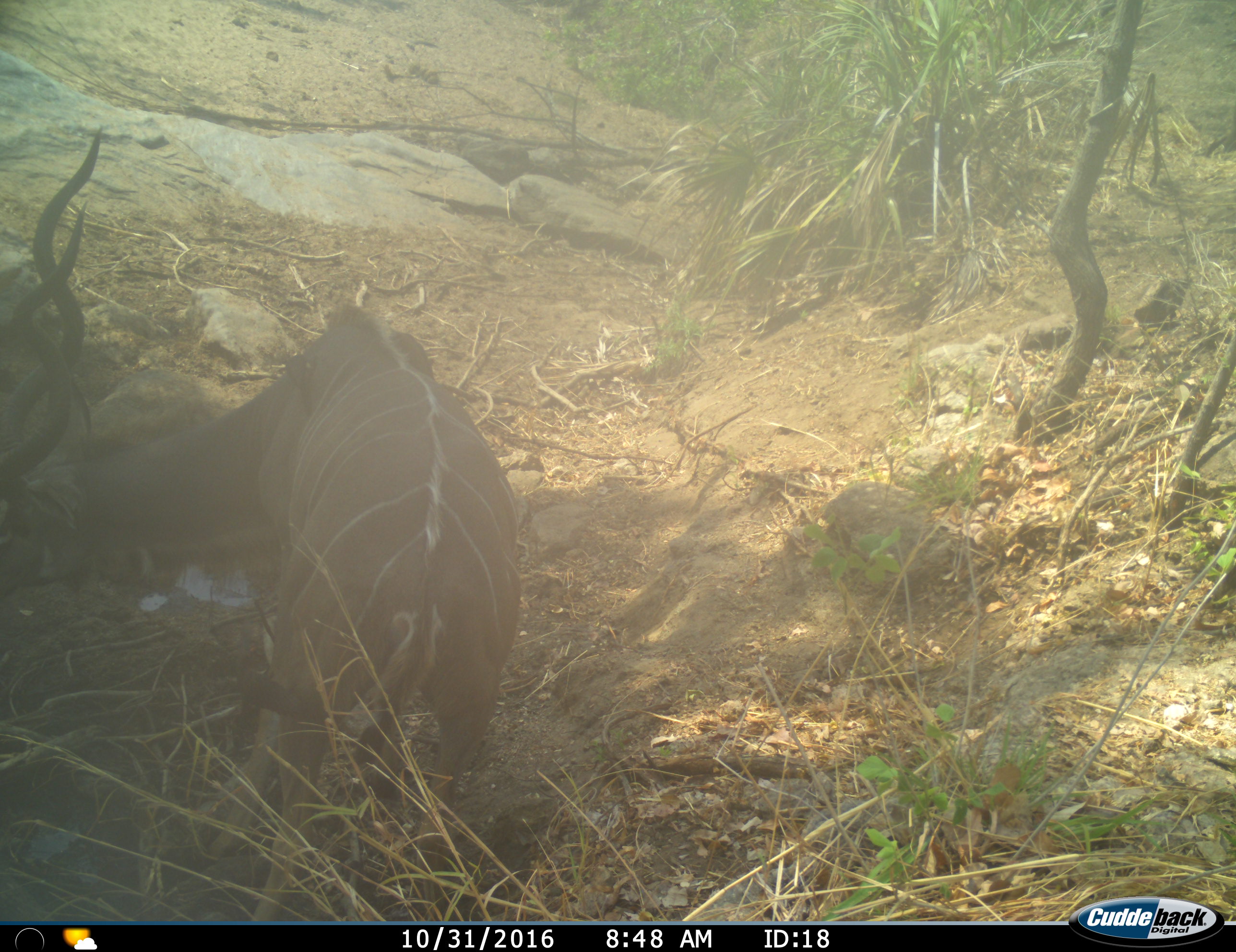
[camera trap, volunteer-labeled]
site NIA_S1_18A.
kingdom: Animalia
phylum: Chordata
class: Mammalia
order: Artiodactyla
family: Bovidae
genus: Tragelaphus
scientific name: Tragelaphus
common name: kudu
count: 1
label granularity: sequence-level